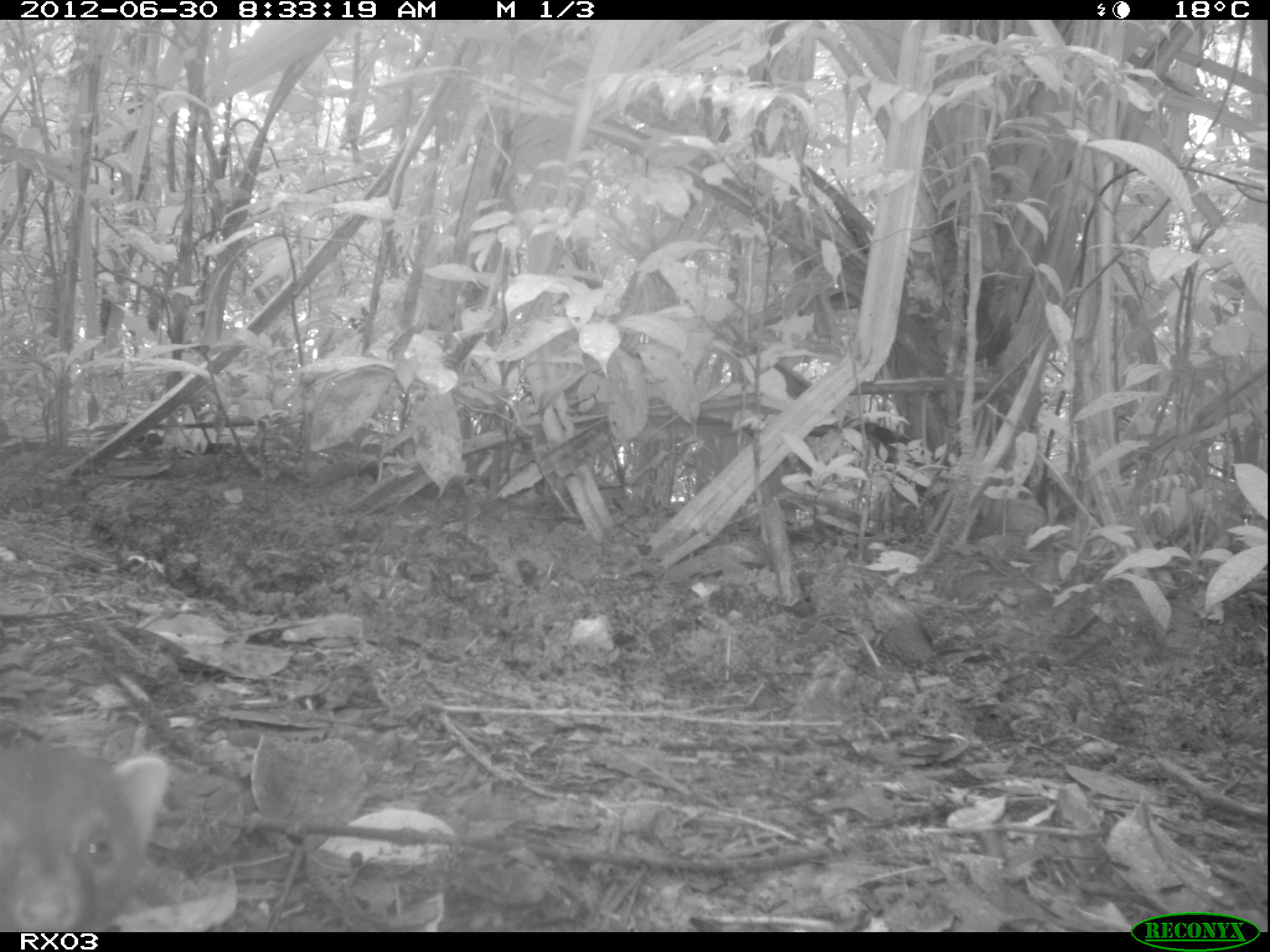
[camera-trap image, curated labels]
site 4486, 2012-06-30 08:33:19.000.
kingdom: Animalia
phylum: Chordata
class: Mammalia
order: Carnivora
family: Eupleridae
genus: Galidia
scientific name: Galidia elegans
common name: ring-tailed vontsira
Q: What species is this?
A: Galidia elegans (ring-tailed vontsira).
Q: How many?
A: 1.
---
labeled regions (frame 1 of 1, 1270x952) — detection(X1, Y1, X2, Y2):
galidia elegans: detection(0, 745, 173, 931); detection(794, 560, 948, 673)